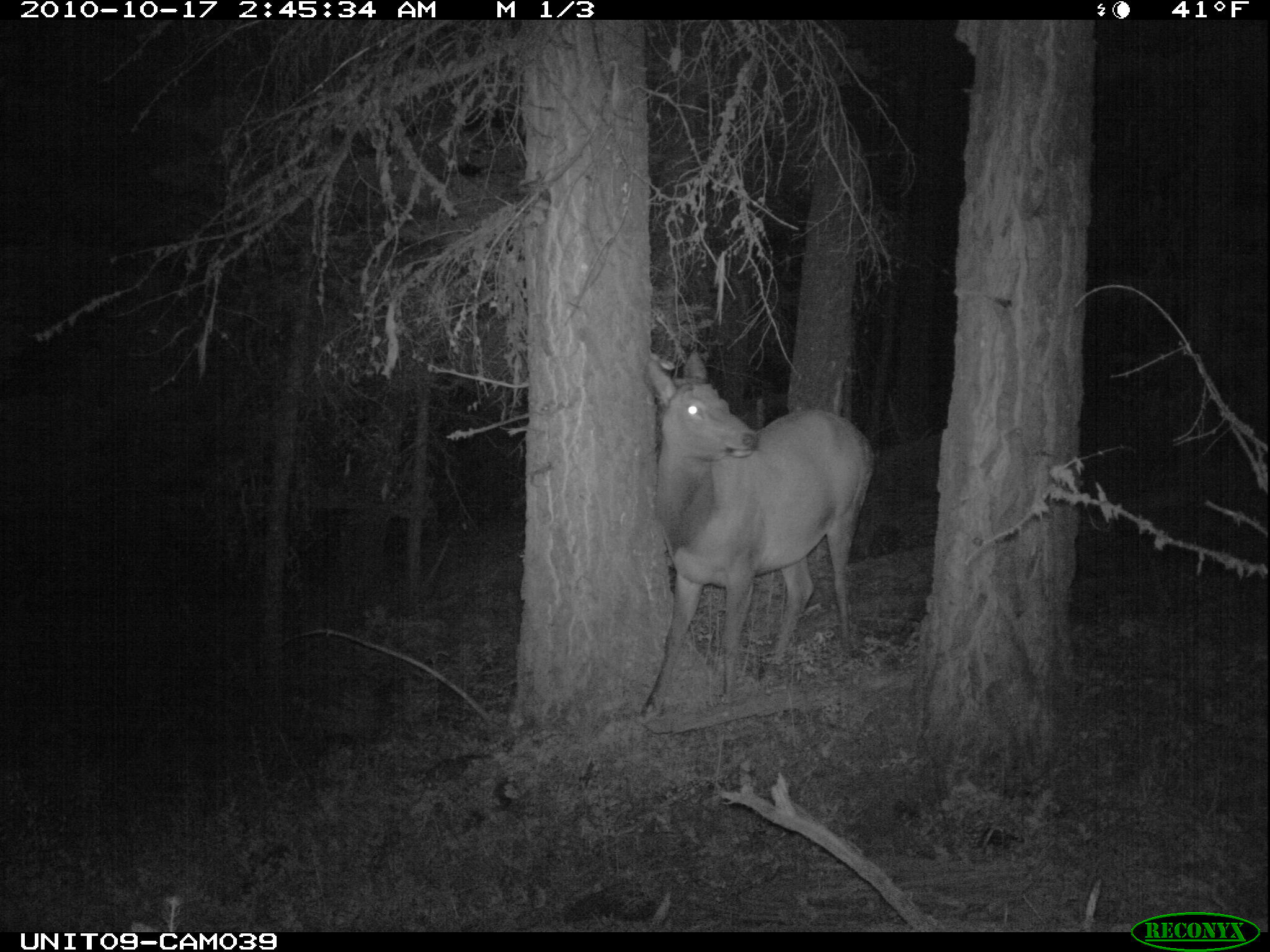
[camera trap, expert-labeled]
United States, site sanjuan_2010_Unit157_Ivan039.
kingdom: Animalia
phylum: Chordata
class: Mammalia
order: Artiodactyla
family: Cervidae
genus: Cervus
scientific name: Cervus elaphus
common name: red deer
Cervus elaphus (red deer).